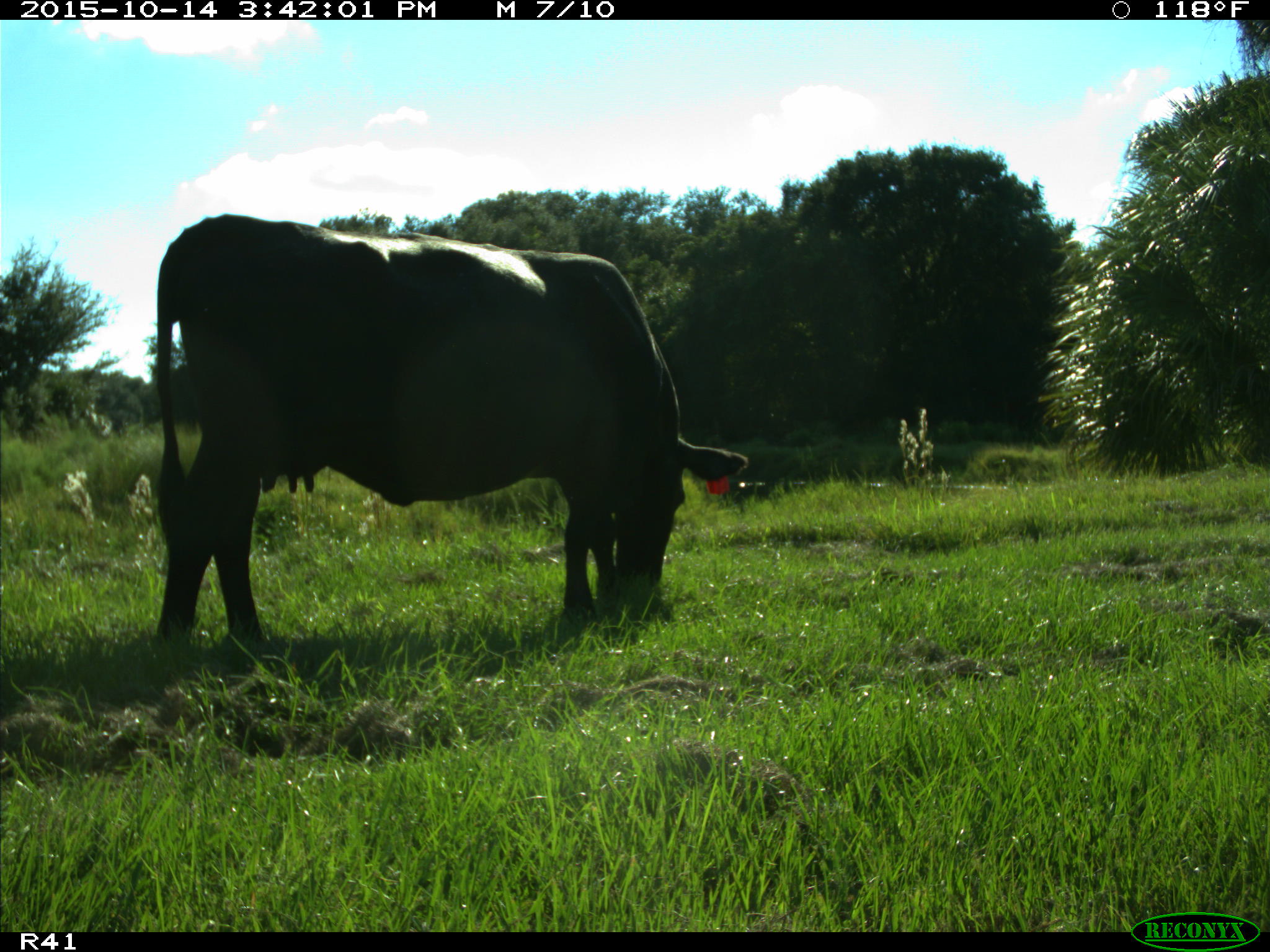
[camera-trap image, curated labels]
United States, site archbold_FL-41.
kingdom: Animalia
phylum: Chordata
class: Mammalia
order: Artiodactyla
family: Bovidae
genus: Bos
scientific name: Bos taurus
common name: domestic cow